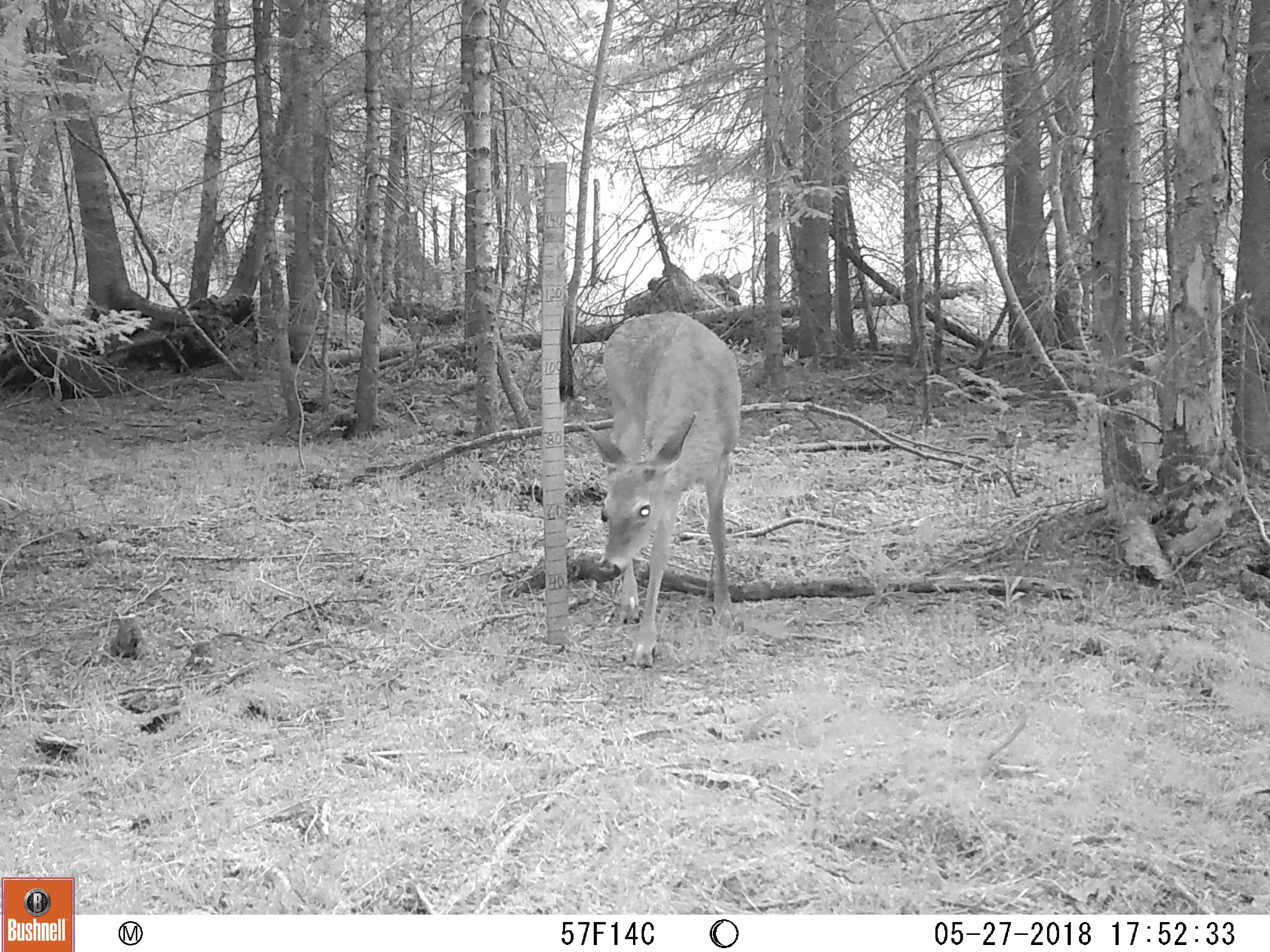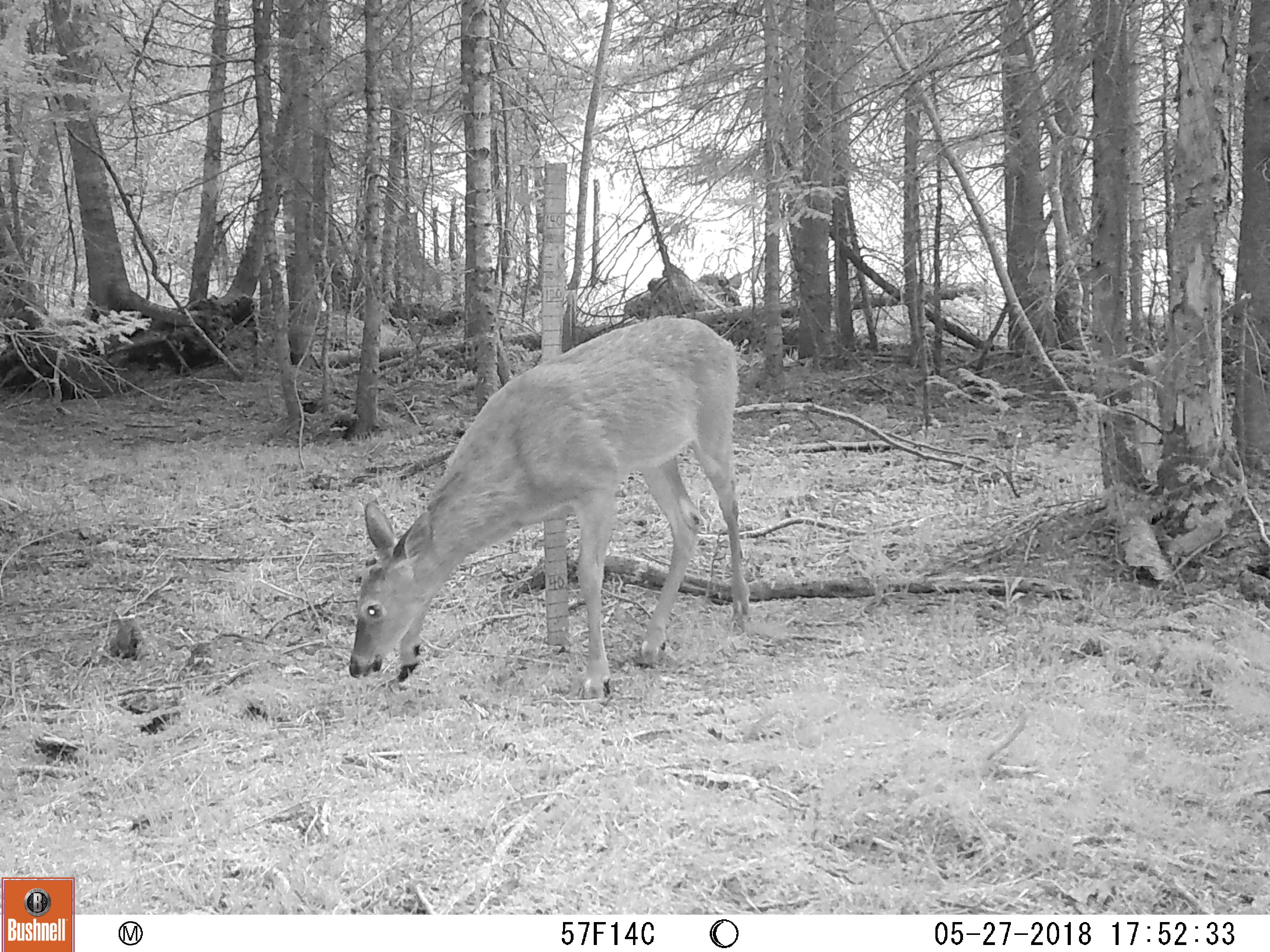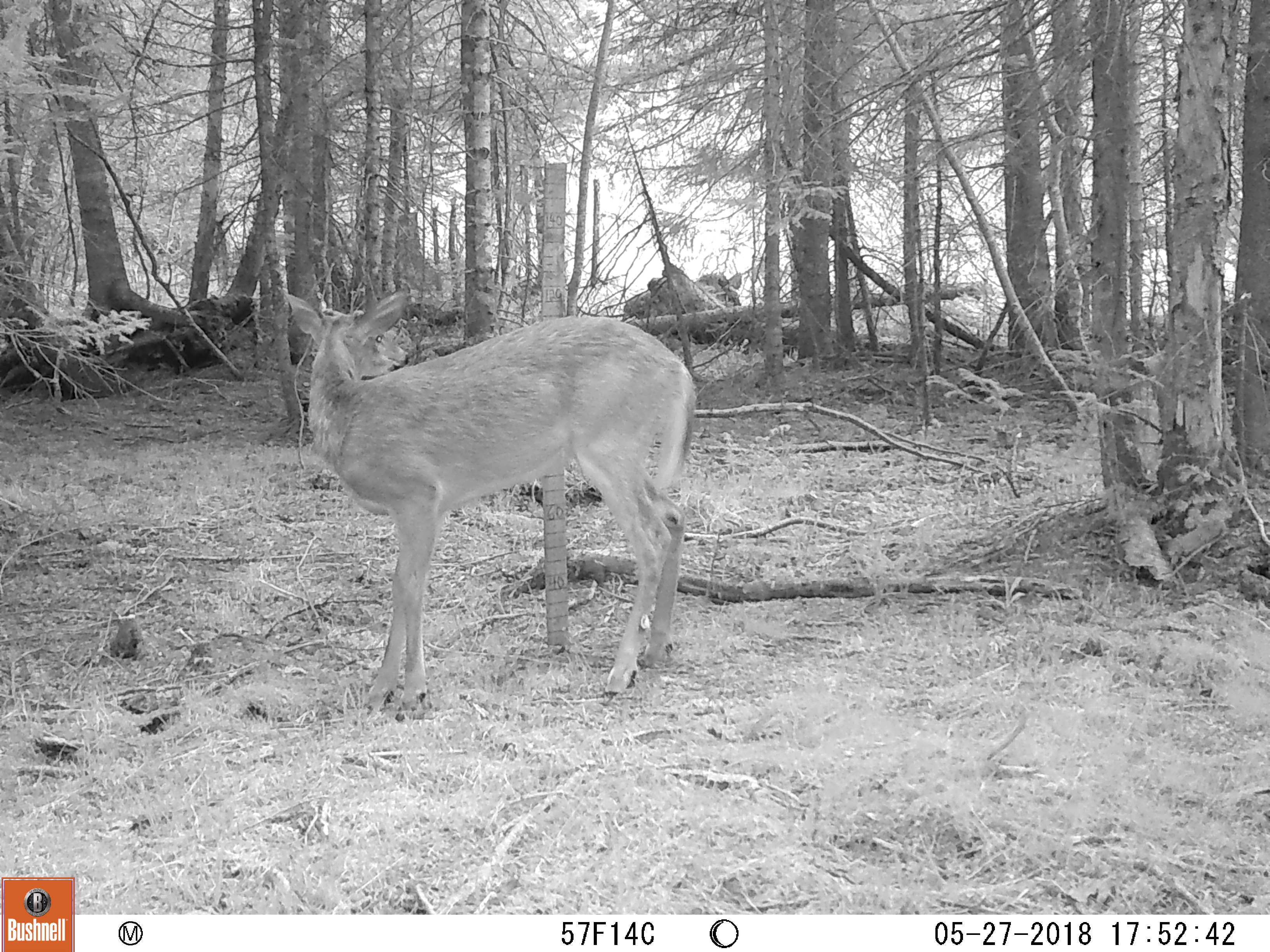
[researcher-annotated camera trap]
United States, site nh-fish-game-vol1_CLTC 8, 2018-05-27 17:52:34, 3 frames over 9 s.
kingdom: Animalia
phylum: Chordata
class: Mammalia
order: Artiodactyla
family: Cervidae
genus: Odocoileus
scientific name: Odocoileus virginianus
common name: white-tailed deer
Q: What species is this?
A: White-tailed deer (Odocoileus virginianus).